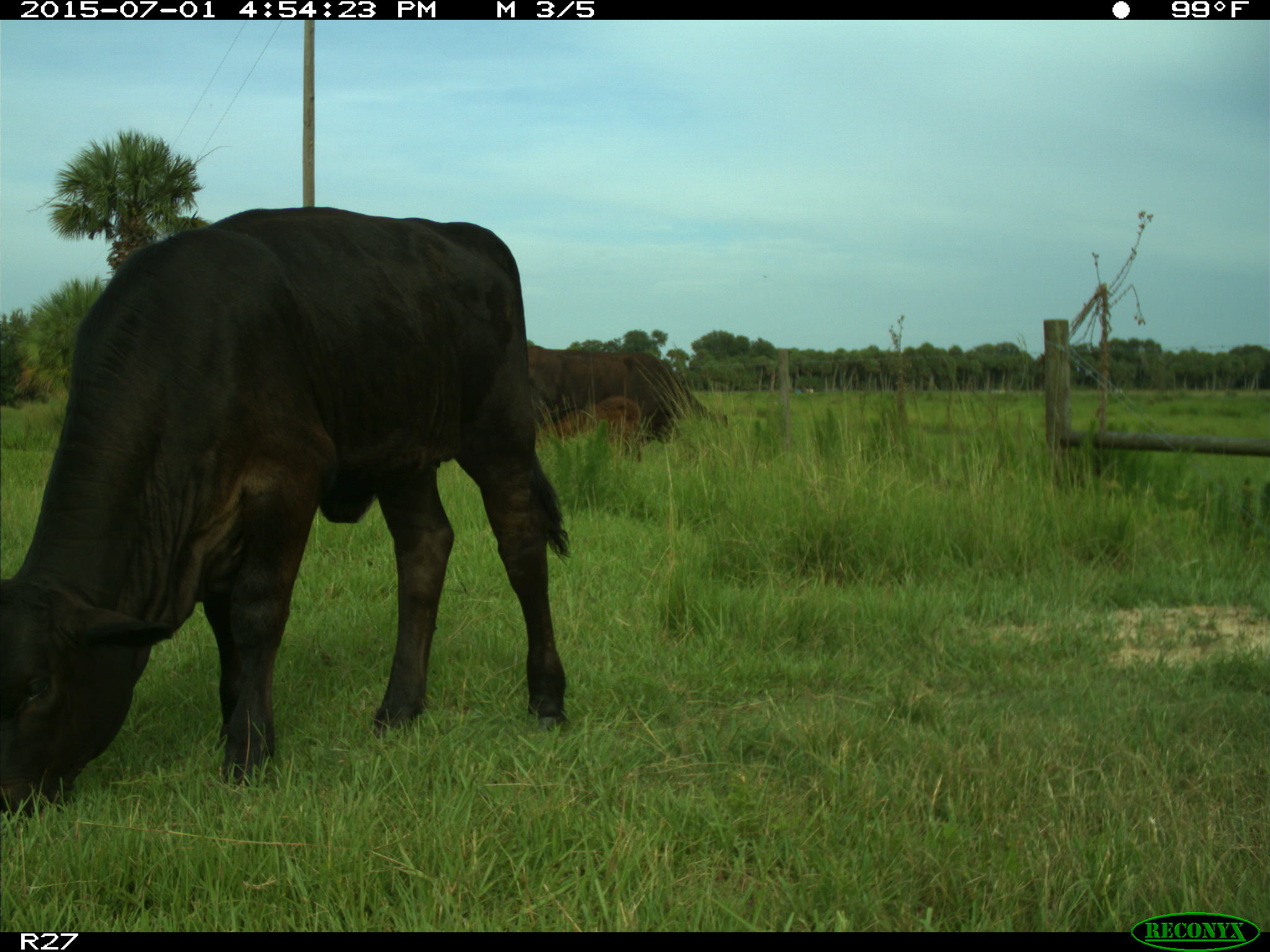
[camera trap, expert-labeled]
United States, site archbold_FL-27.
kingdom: Animalia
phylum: Chordata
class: Mammalia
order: Artiodactyla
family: Bovidae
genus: Bos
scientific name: Bos taurus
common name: domestic cow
Bos taurus (domestic cow).